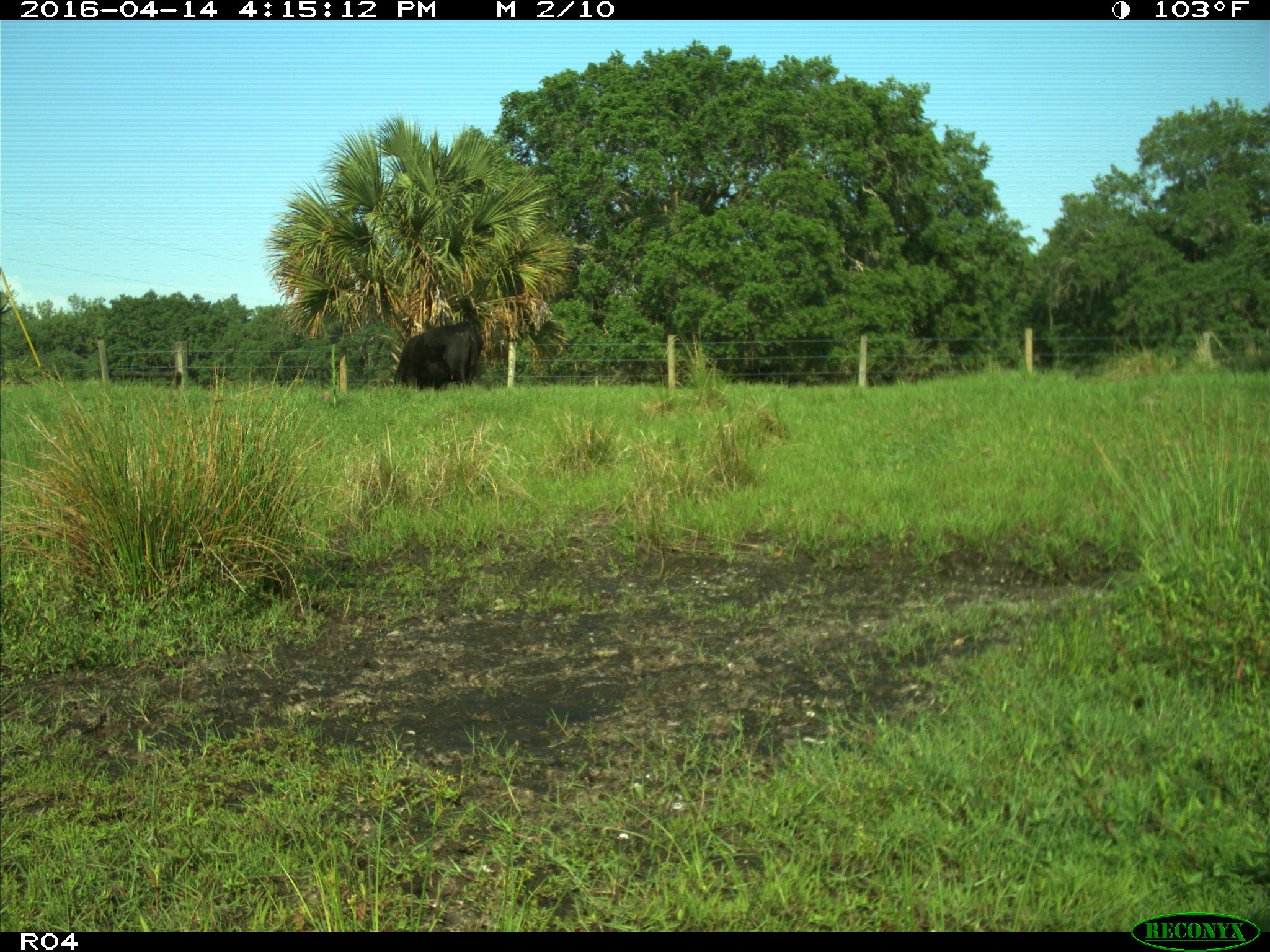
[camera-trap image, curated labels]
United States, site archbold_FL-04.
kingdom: Animalia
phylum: Chordata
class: Mammalia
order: Artiodactyla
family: Bovidae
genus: Bos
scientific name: Bos taurus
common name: domestic cow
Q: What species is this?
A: Bos taurus (domestic cow).